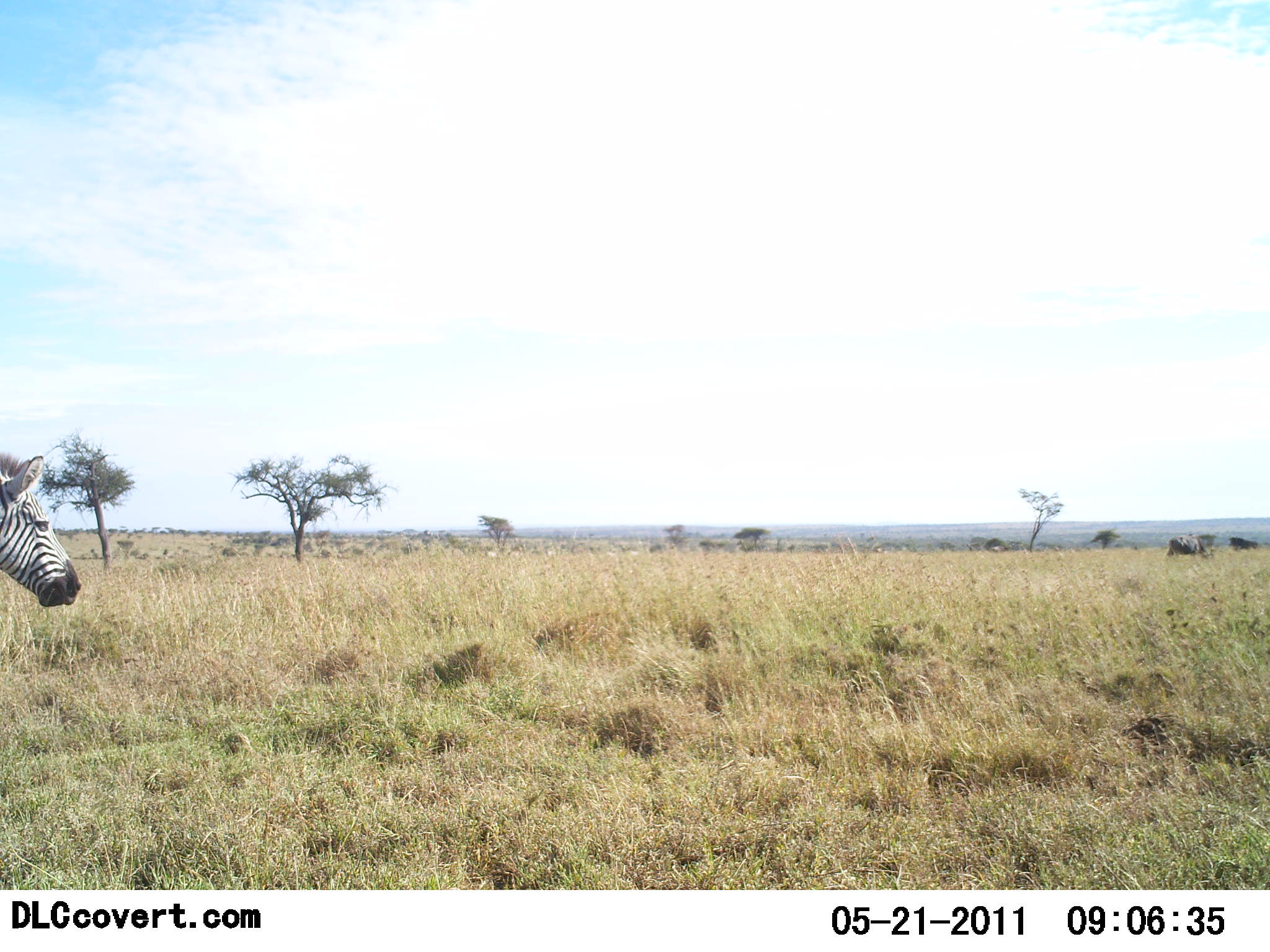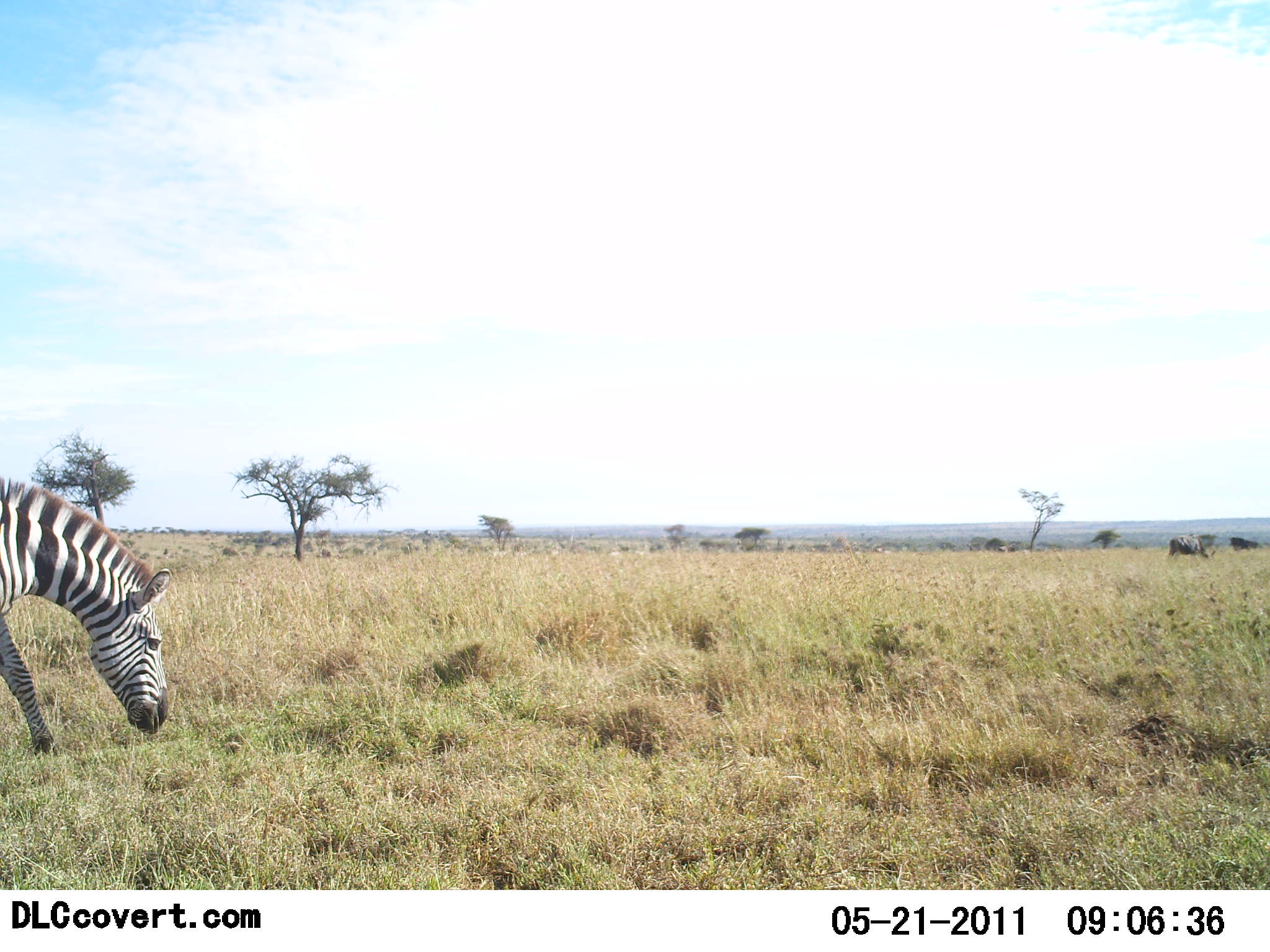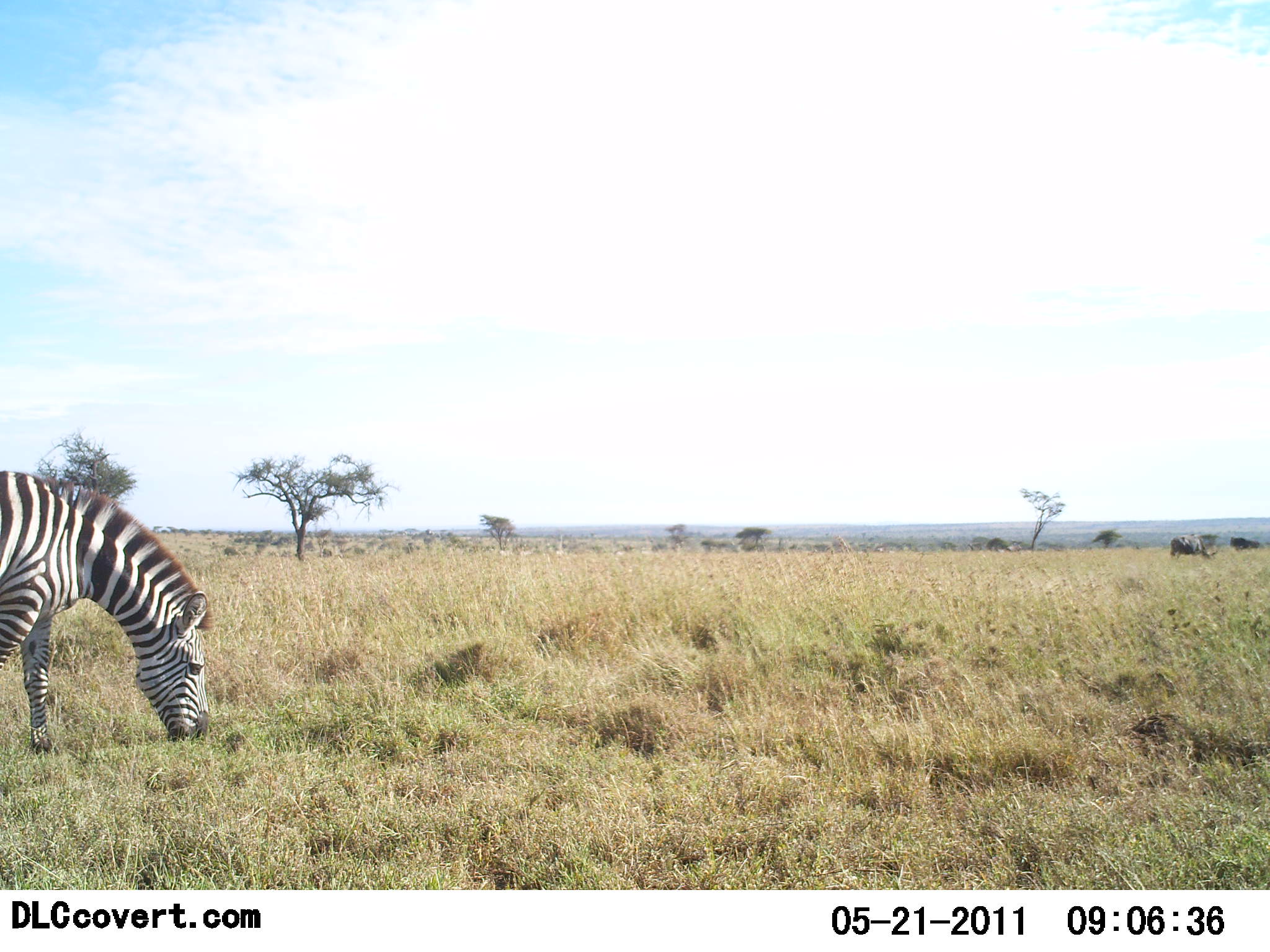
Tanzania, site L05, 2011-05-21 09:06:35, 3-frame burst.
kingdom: Animalia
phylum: Chordata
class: Mammalia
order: Perissodactyla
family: Equidae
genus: Equus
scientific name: Equus quagga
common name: plains zebra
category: zebra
Zebra (plains zebra) (Equus quagga), count 1. Behavior (volunteer vote fractions): standing 7%, resting 0%, moving 29%, interacting 0%. Young present (vote fraction): 0%. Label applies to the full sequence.